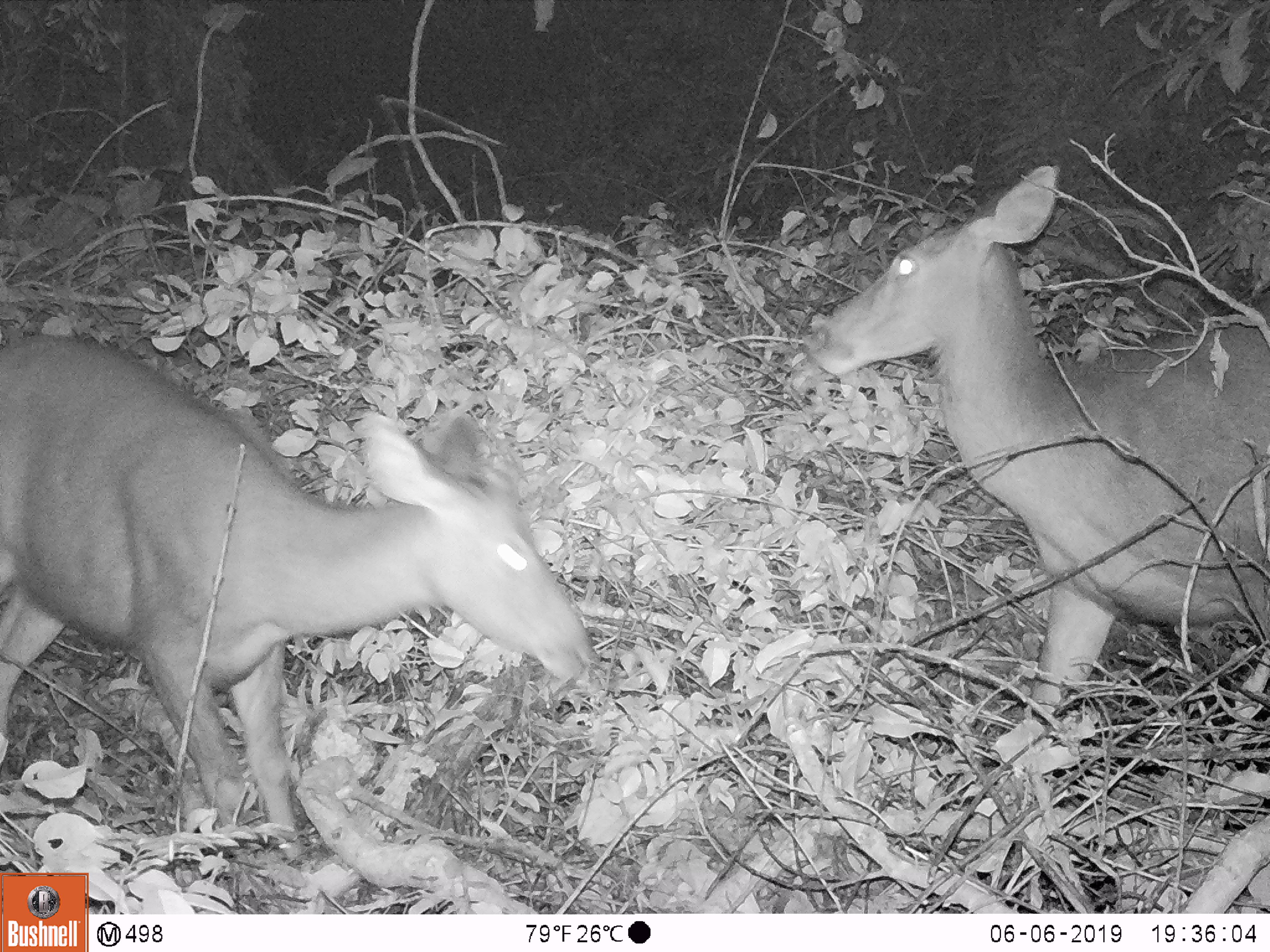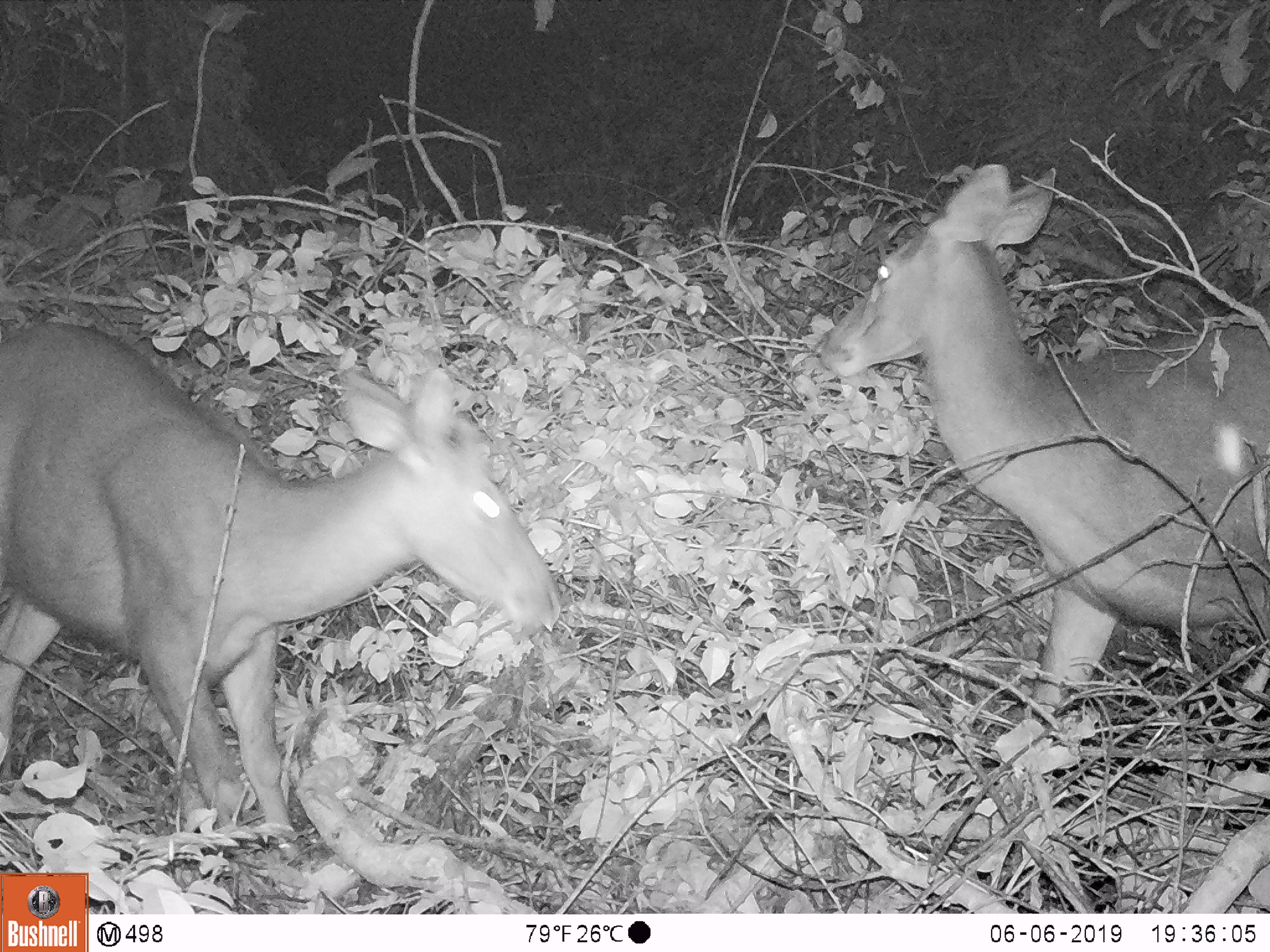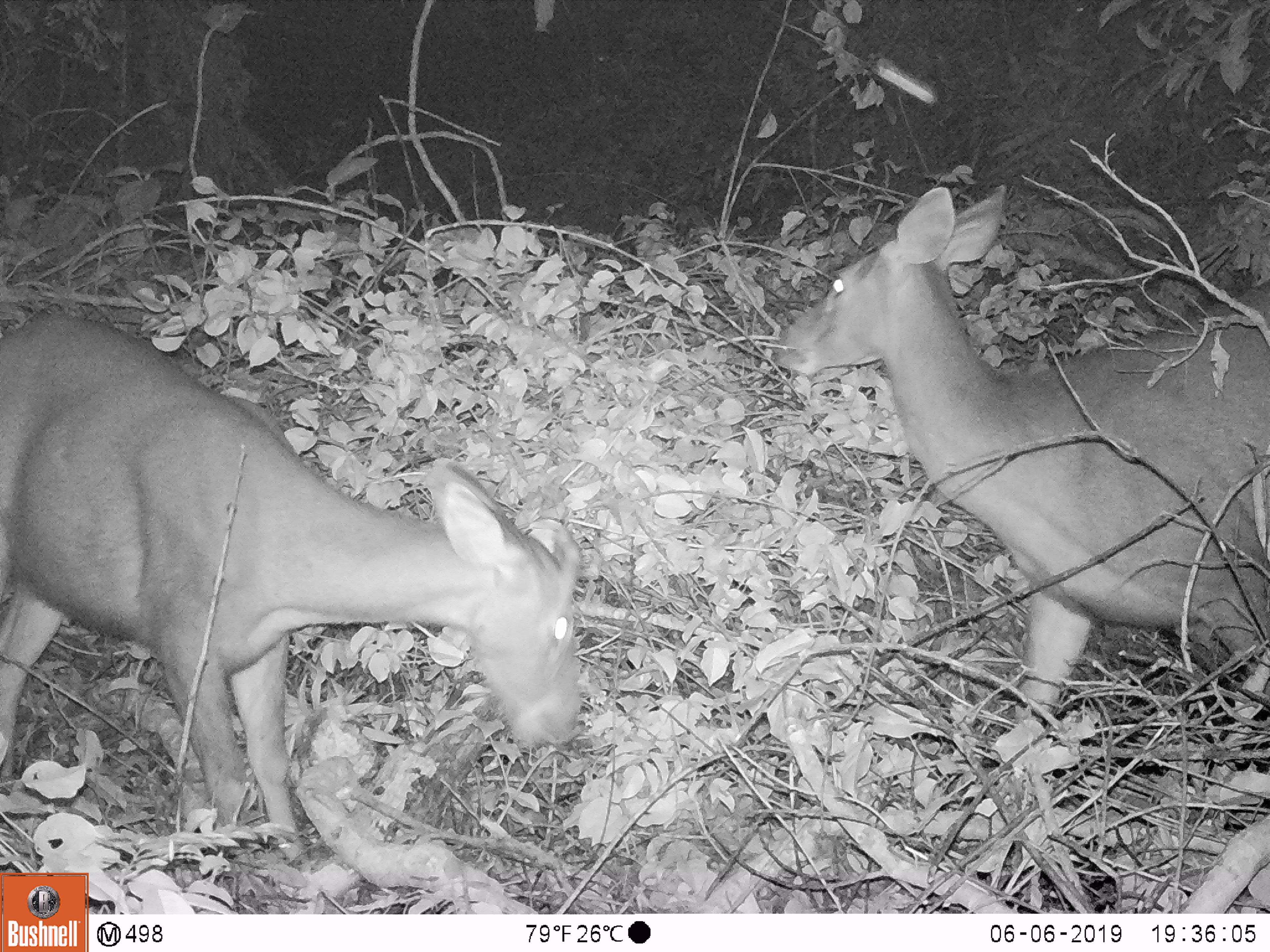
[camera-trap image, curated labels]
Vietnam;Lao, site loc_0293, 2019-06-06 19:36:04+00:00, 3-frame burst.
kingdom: Animalia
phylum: Chordata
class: Mammalia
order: Artiodactyla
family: Cervidae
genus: Rusa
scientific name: Rusa unicolor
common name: sambar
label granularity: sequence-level